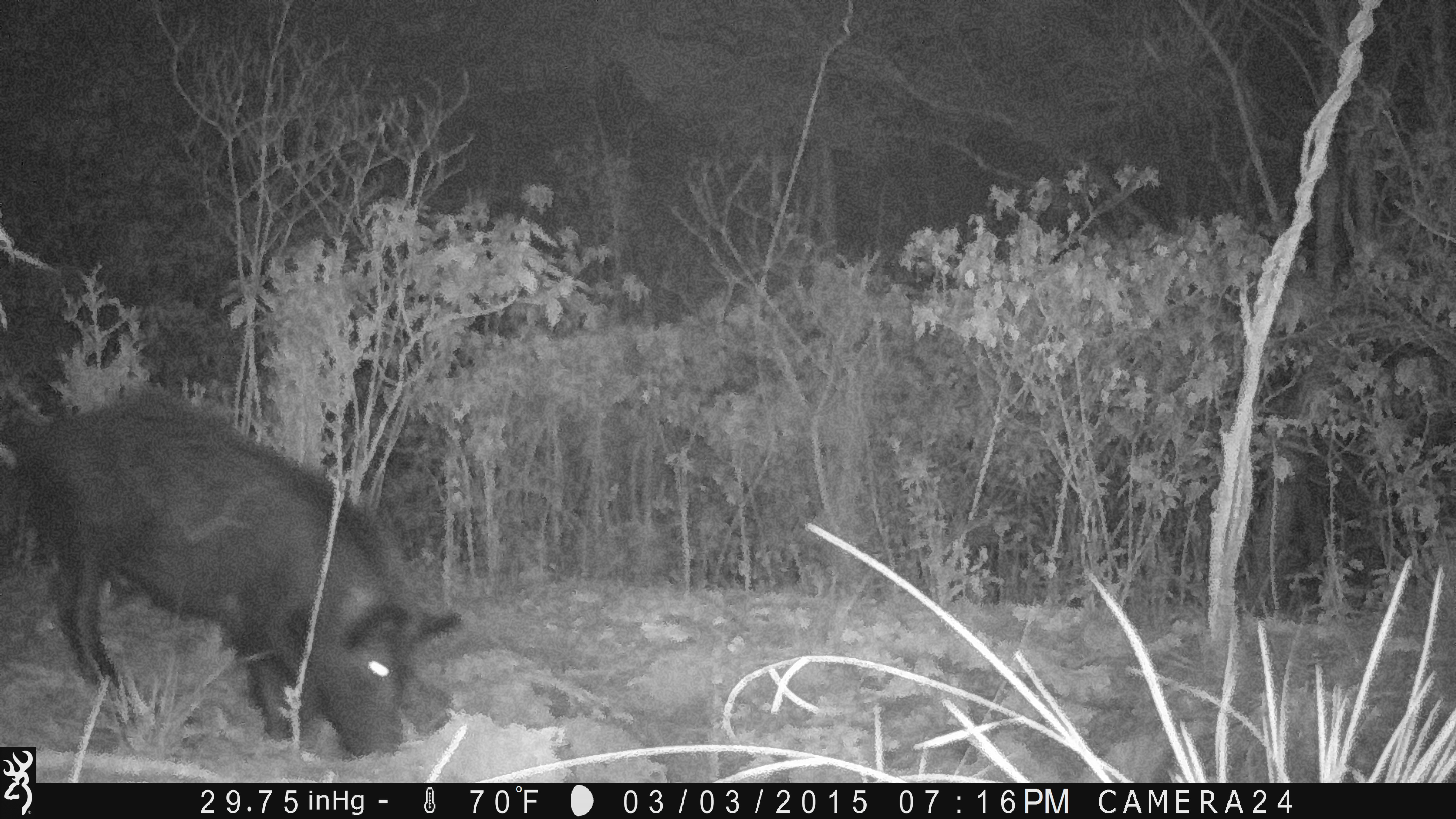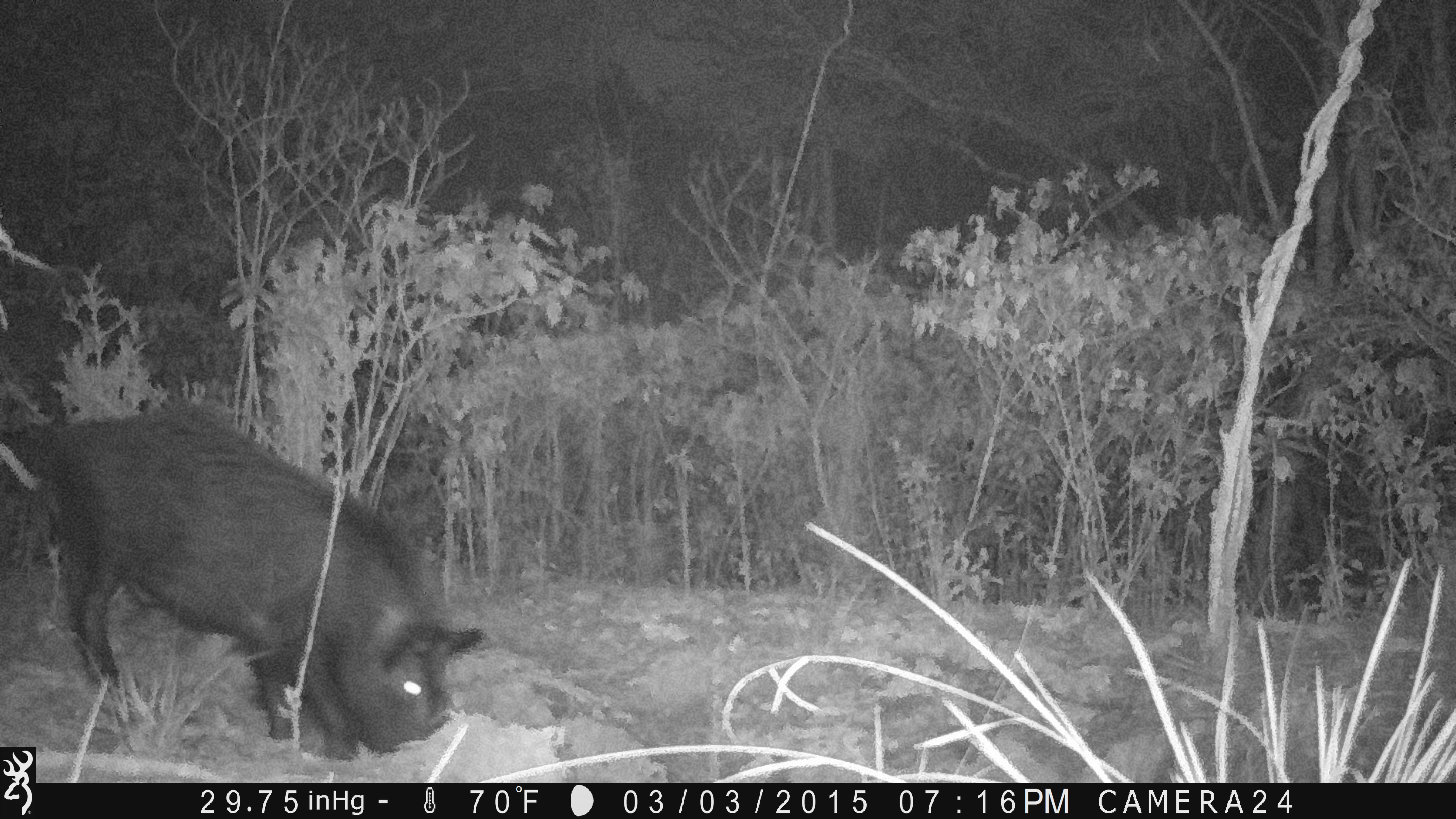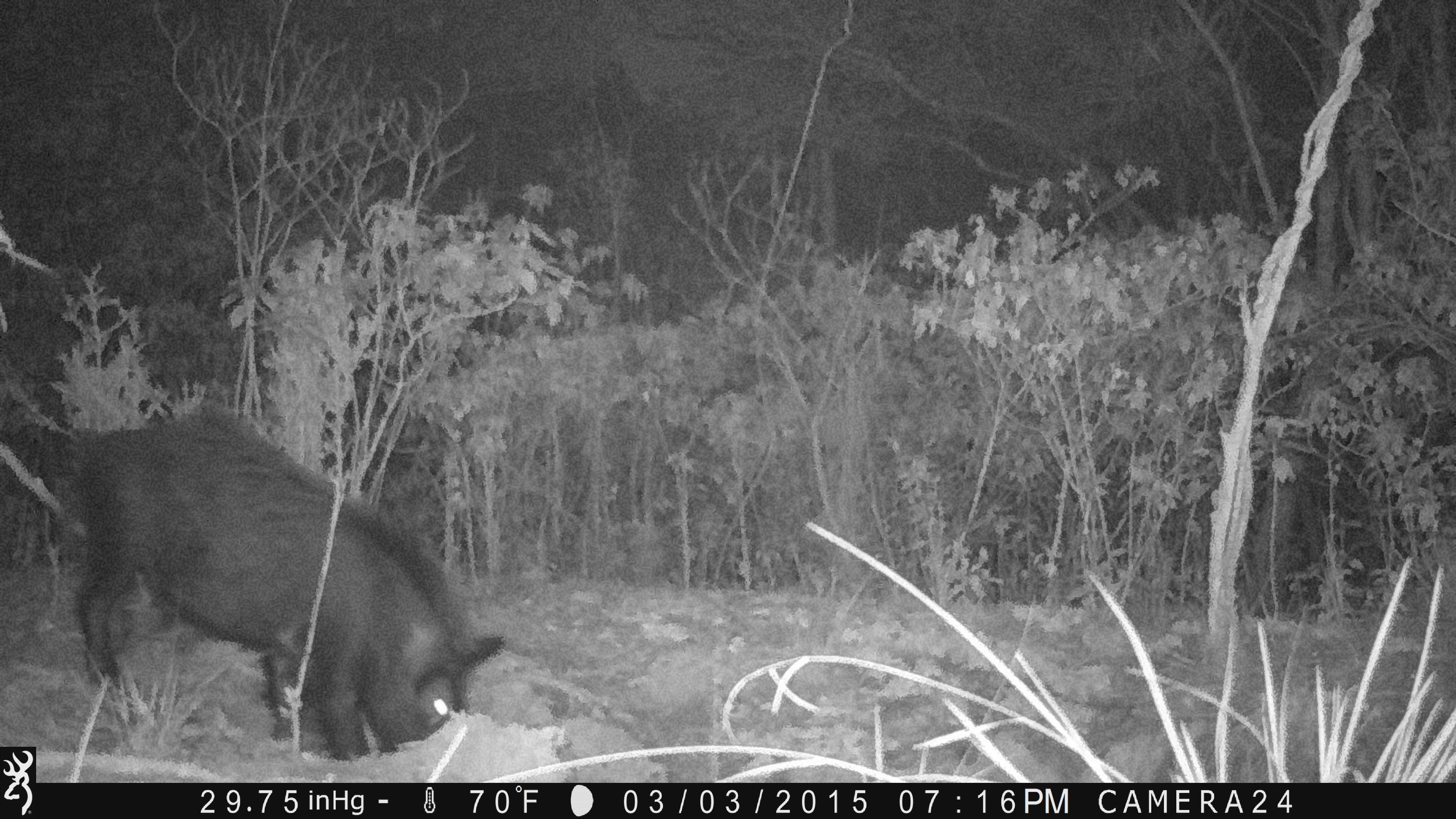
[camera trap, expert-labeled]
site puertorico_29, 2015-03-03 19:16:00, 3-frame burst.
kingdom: Animalia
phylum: Chordata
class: Mammalia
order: Artiodactyla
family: Suidae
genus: Sus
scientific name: Sus scrofa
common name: pig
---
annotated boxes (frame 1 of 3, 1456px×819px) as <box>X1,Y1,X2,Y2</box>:
pig: <box>14,389,462,764</box>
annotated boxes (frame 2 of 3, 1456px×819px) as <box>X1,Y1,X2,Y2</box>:
pig: <box>6,407,487,743</box>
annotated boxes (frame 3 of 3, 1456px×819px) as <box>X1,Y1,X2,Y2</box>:
pig: <box>50,410,506,761</box>